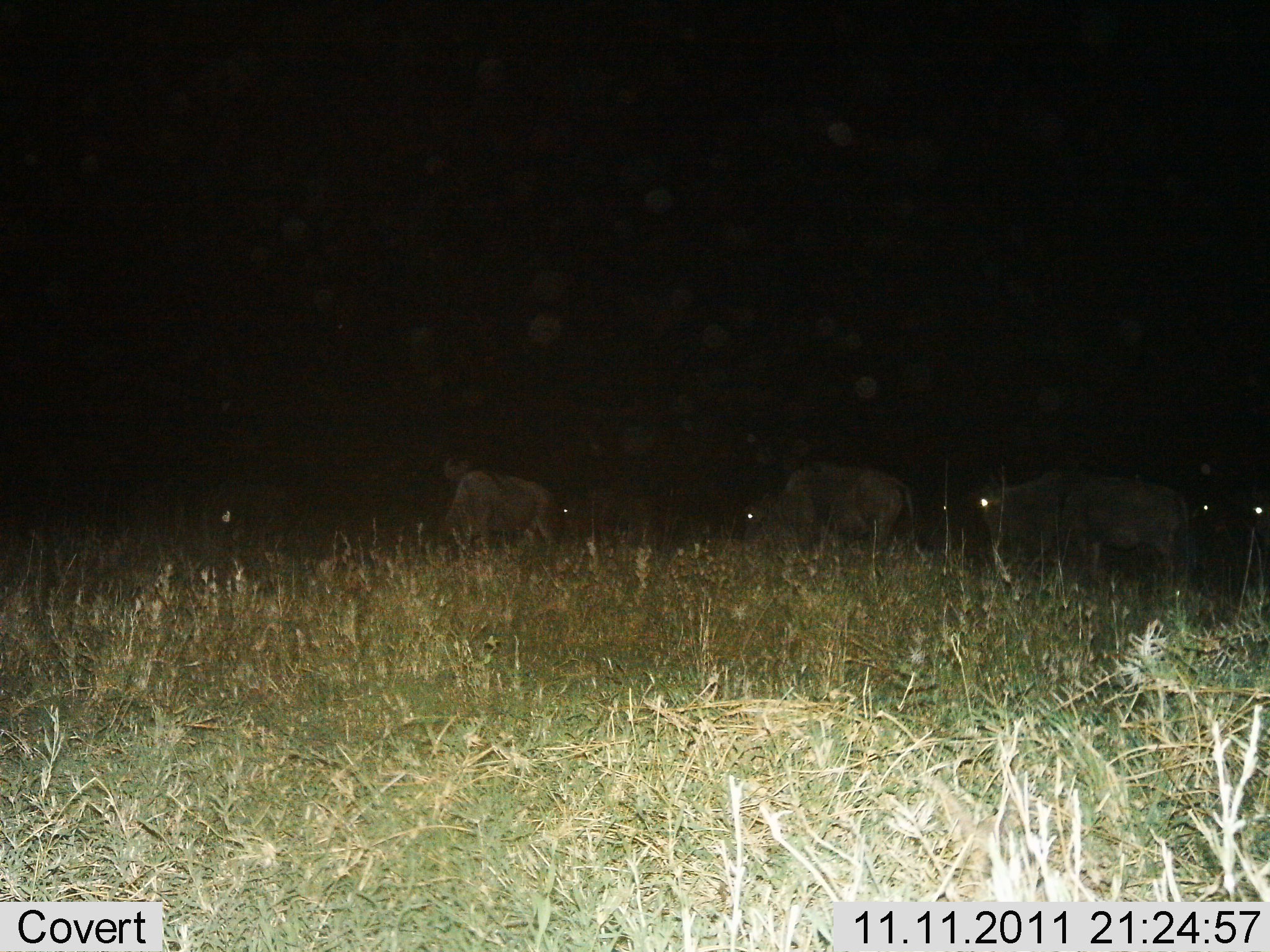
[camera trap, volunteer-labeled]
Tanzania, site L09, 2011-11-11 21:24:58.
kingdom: Animalia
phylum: Chordata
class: Mammalia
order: Artiodactyla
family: Bovidae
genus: Connochaetes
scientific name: Connochaetes taurinus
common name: blue wildebeest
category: wildebeest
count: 5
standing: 56%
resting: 0%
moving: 33%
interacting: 0%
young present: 0%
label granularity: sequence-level